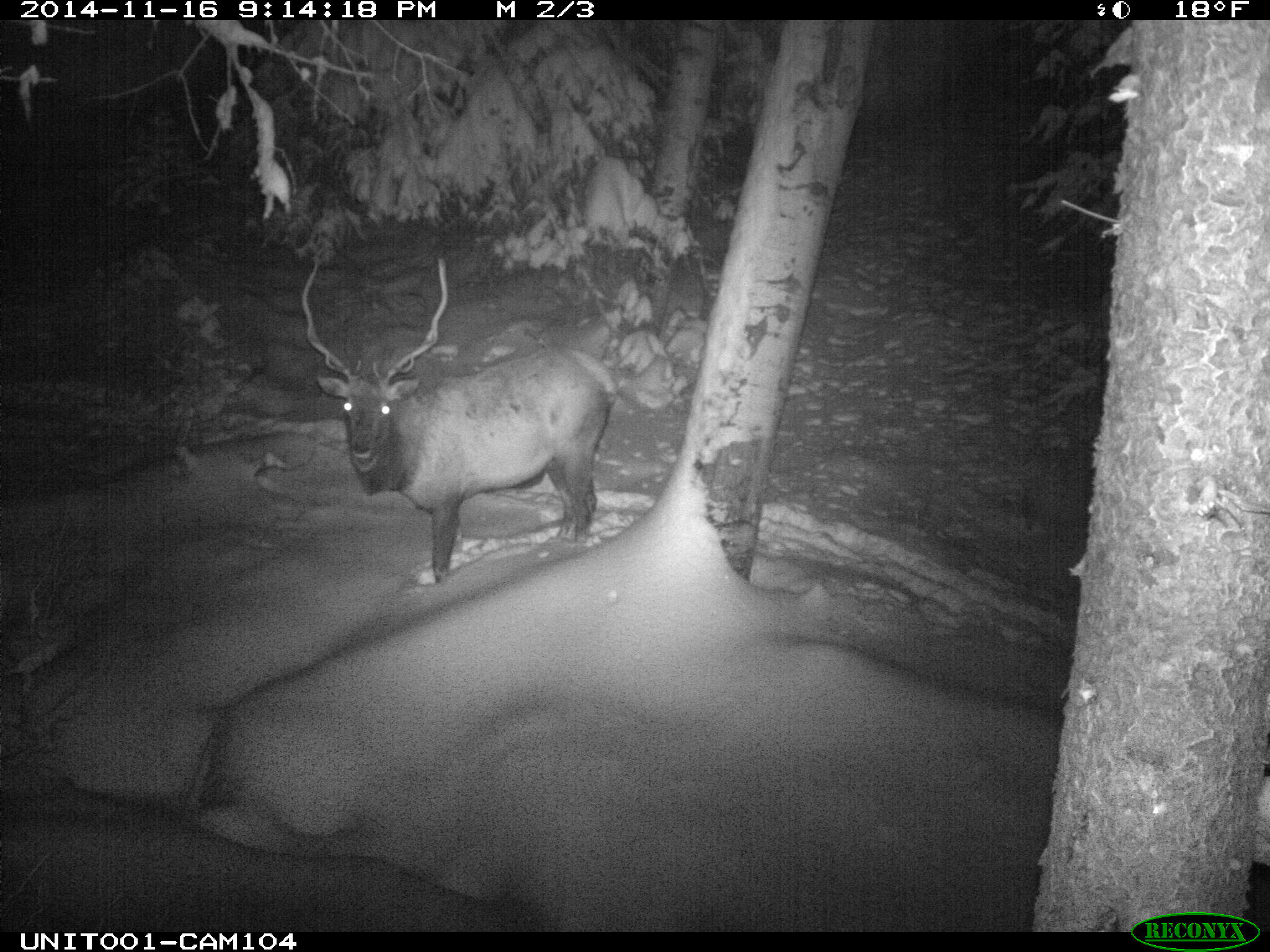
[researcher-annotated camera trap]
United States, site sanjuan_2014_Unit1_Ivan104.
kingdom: Animalia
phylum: Chordata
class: Mammalia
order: Artiodactyla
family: Cervidae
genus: Cervus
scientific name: Cervus elaphus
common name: red deer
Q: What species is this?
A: Cervus elaphus (red deer).